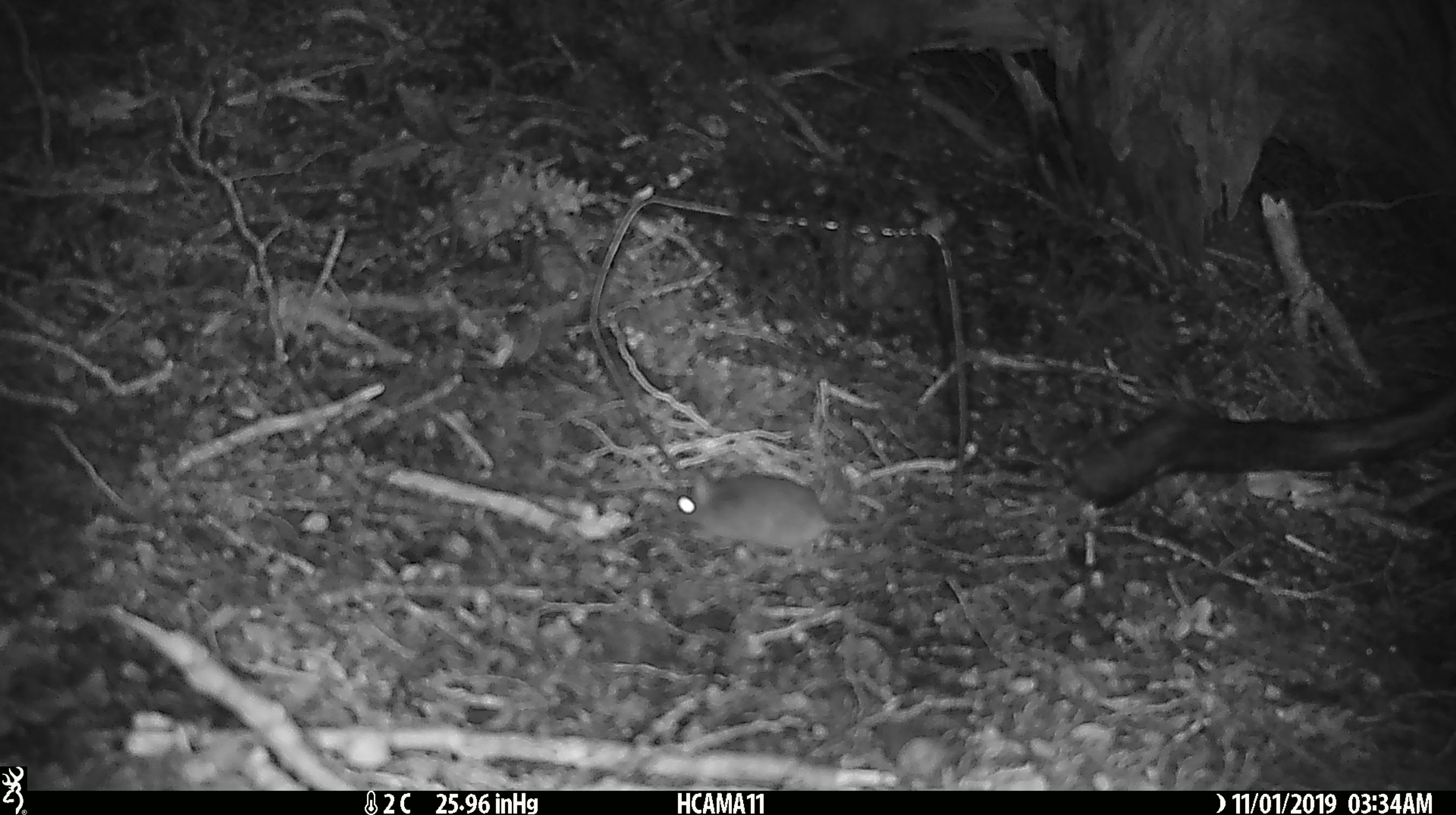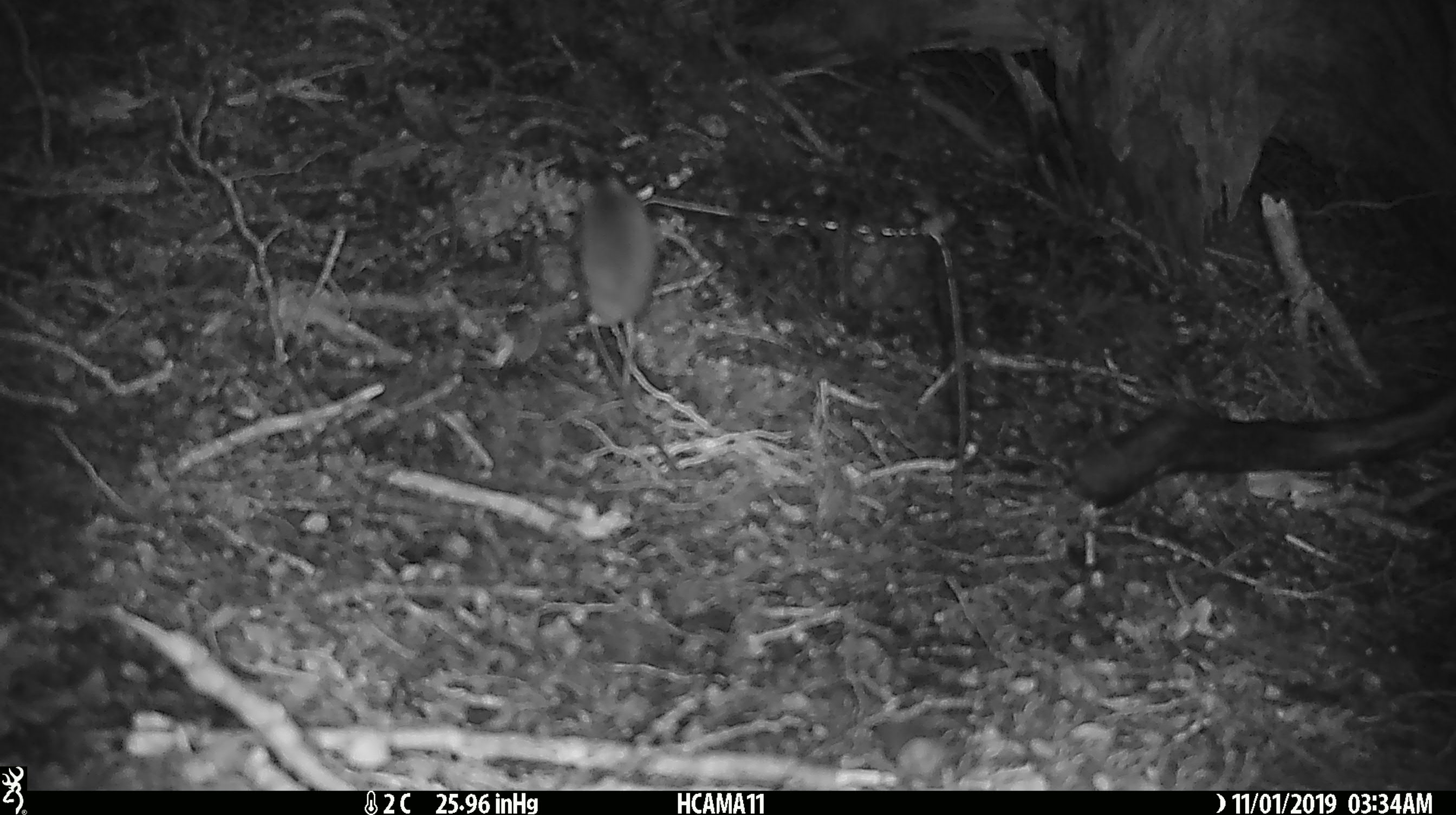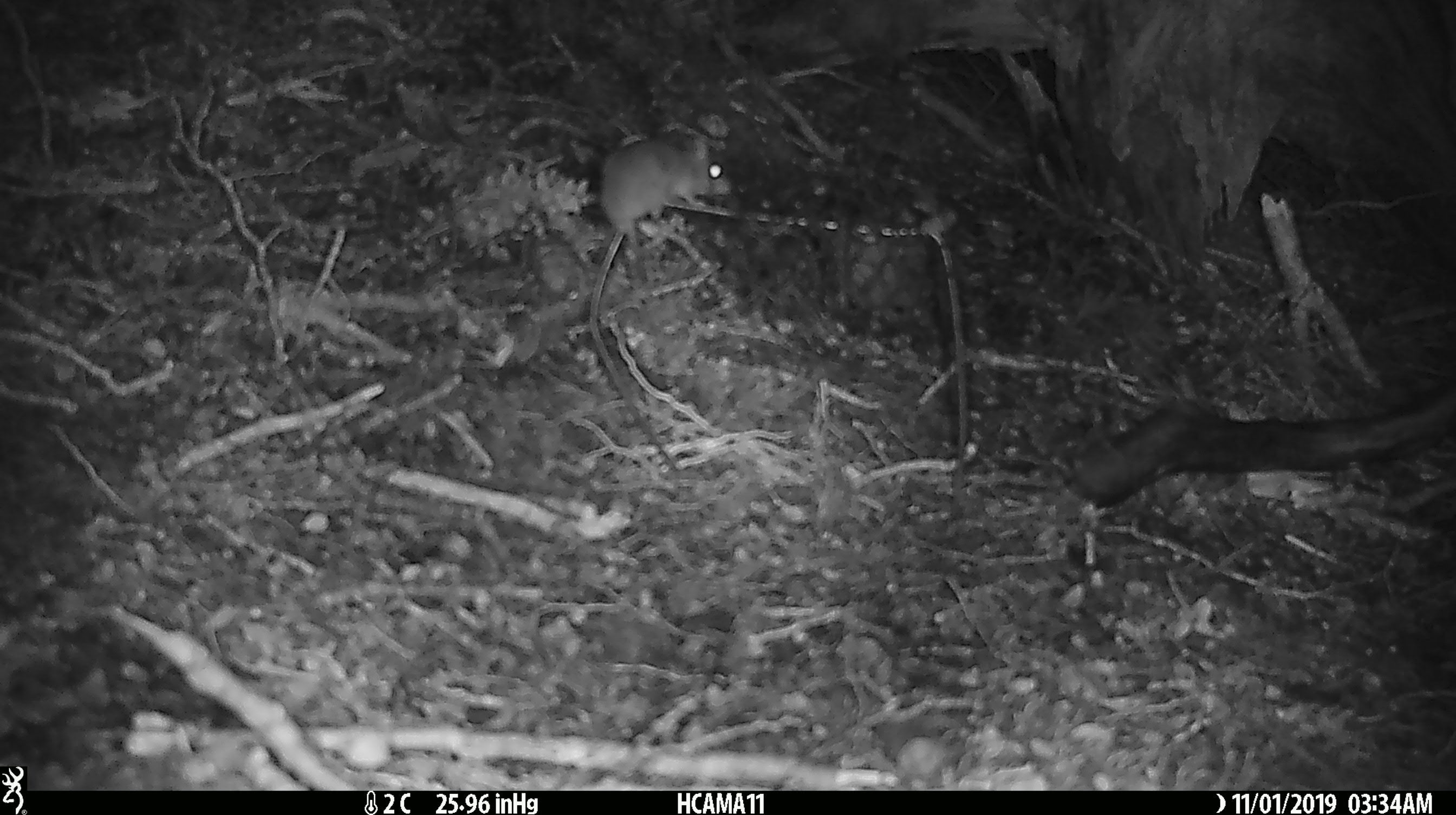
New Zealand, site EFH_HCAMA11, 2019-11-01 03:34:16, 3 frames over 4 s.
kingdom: Animalia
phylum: Chordata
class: Mammalia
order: Rodentia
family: Muridae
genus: Mus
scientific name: Mus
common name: mouse